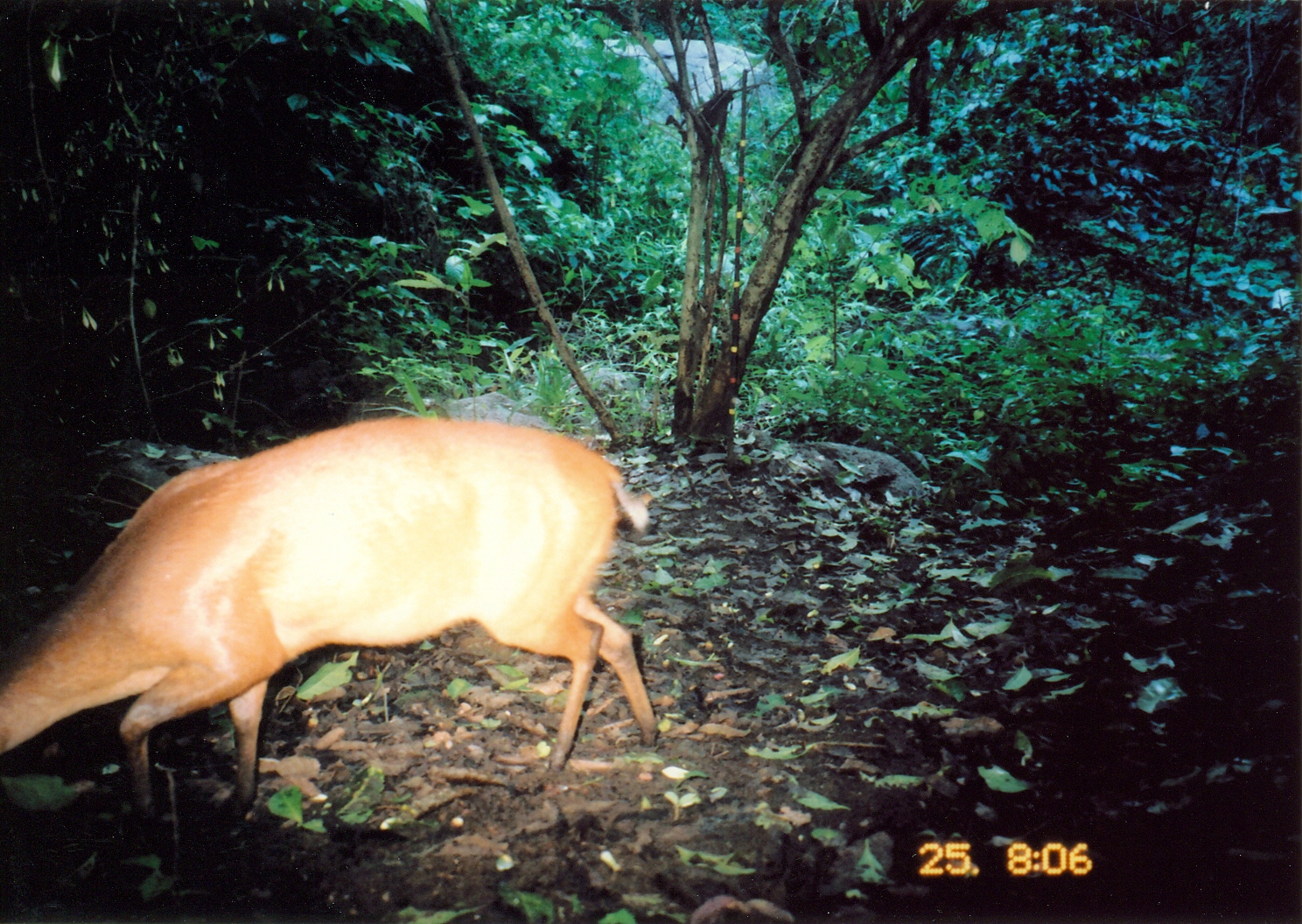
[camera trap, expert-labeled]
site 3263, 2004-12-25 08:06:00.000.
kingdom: Animalia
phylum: Chordata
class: Mammalia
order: Artiodactyla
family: Bovidae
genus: Cephalophus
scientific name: Cephalophus harveyi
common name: harvey's duiker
Cephalophus harveyi (harvey's duiker), count 1.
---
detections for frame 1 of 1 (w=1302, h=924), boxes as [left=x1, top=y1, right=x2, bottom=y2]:
cephalophus harveyi: [left=1, top=416, right=659, bottom=826]